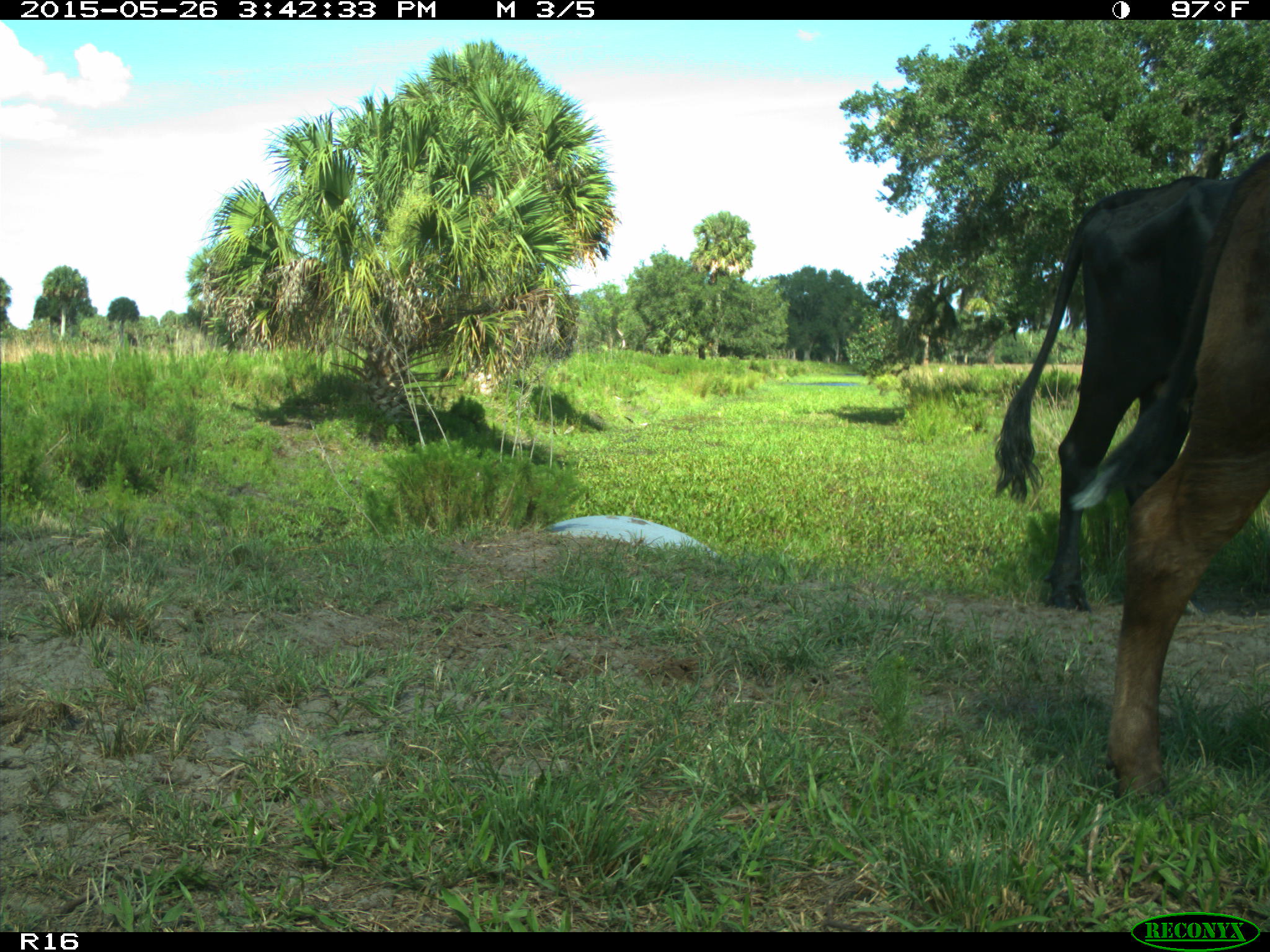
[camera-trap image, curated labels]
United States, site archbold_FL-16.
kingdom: Animalia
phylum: Chordata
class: Mammalia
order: Artiodactyla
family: Bovidae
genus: Bos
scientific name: Bos taurus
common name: domestic cow